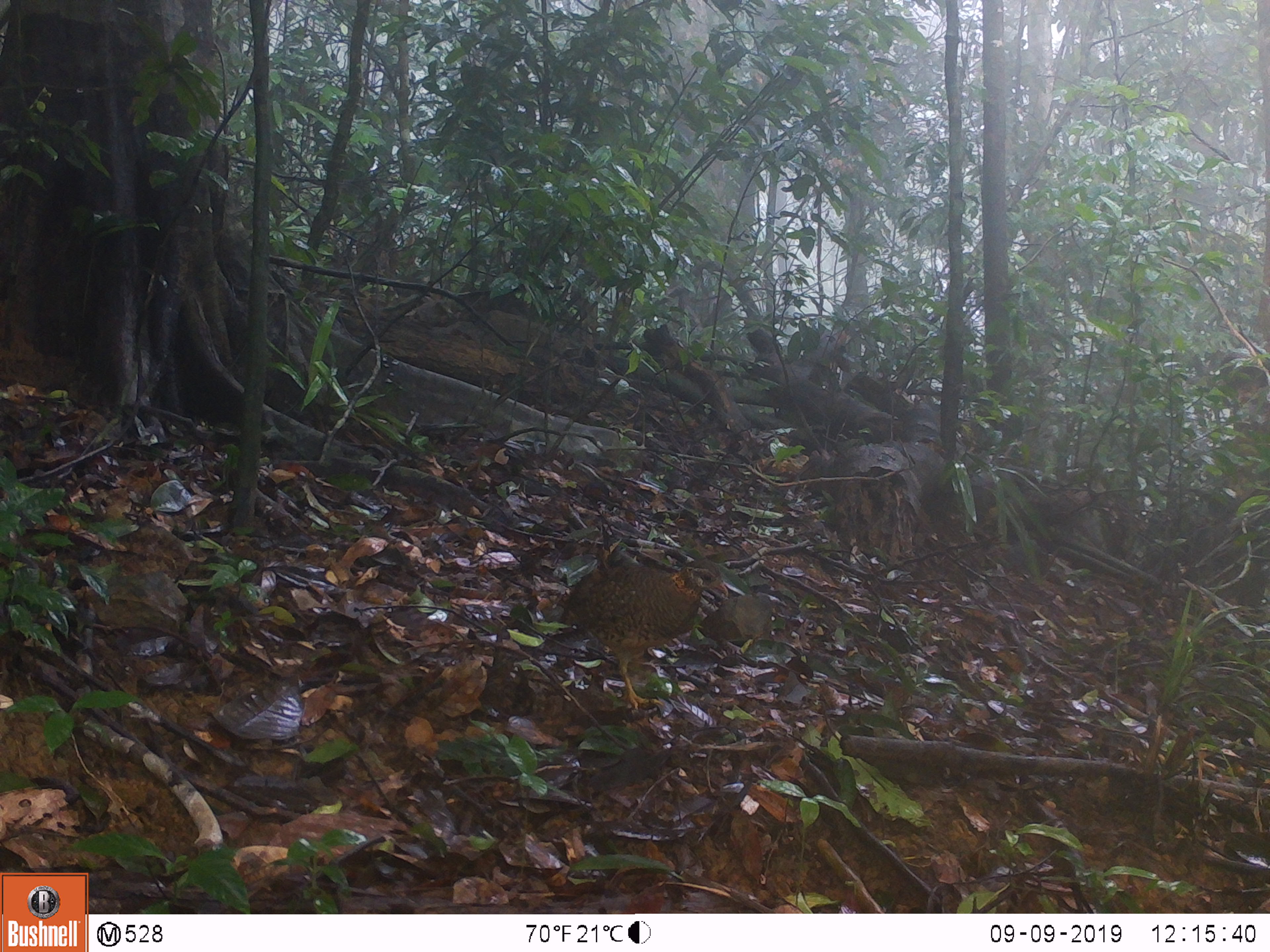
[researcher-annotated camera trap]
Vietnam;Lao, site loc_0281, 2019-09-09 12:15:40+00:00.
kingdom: Animalia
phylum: Chordata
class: Aves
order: Galliformes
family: Phasianidae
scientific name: Phasianidae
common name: partridge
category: unidentified partridge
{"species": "unidentified partridge (partridge) (Phasianidae)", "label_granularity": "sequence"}